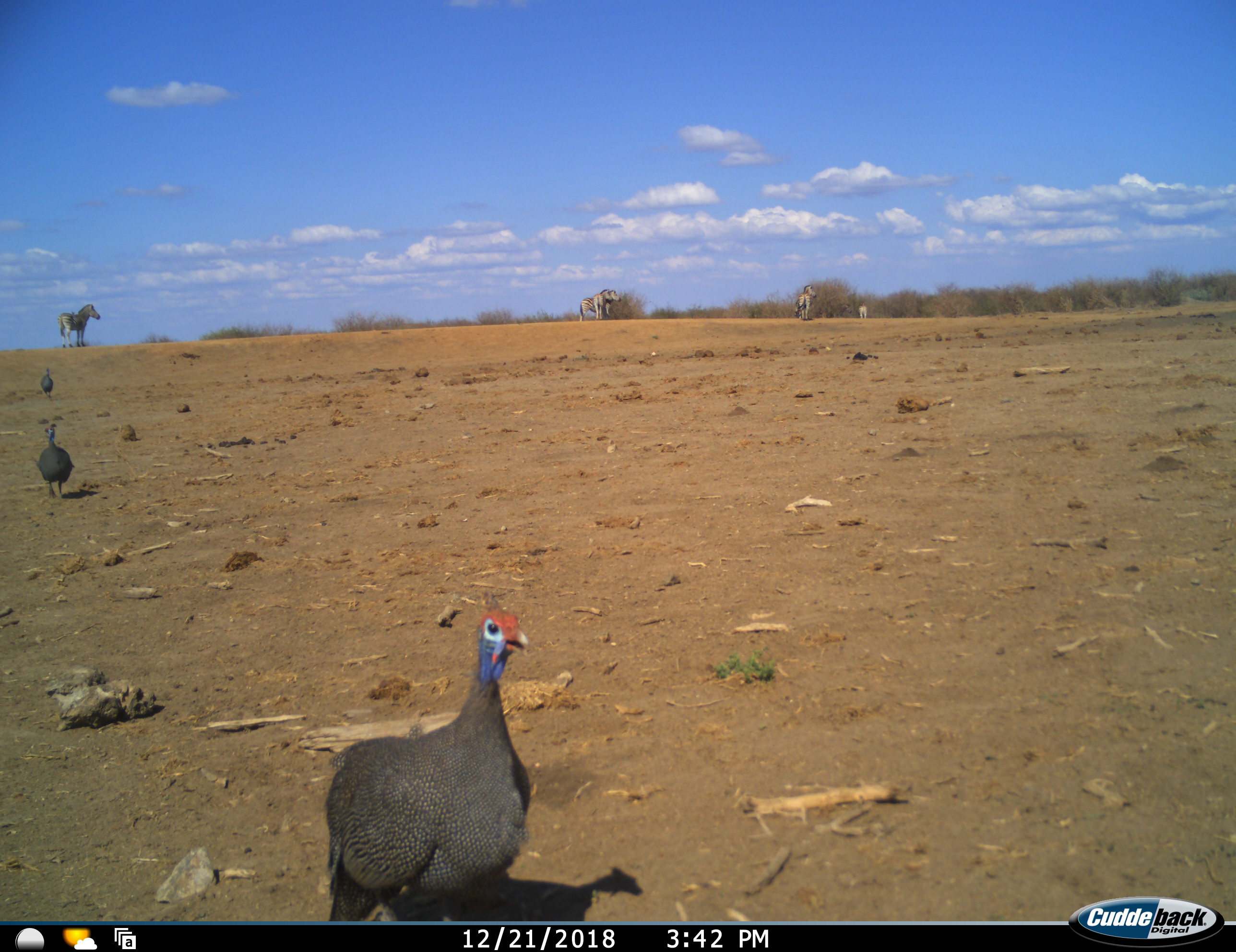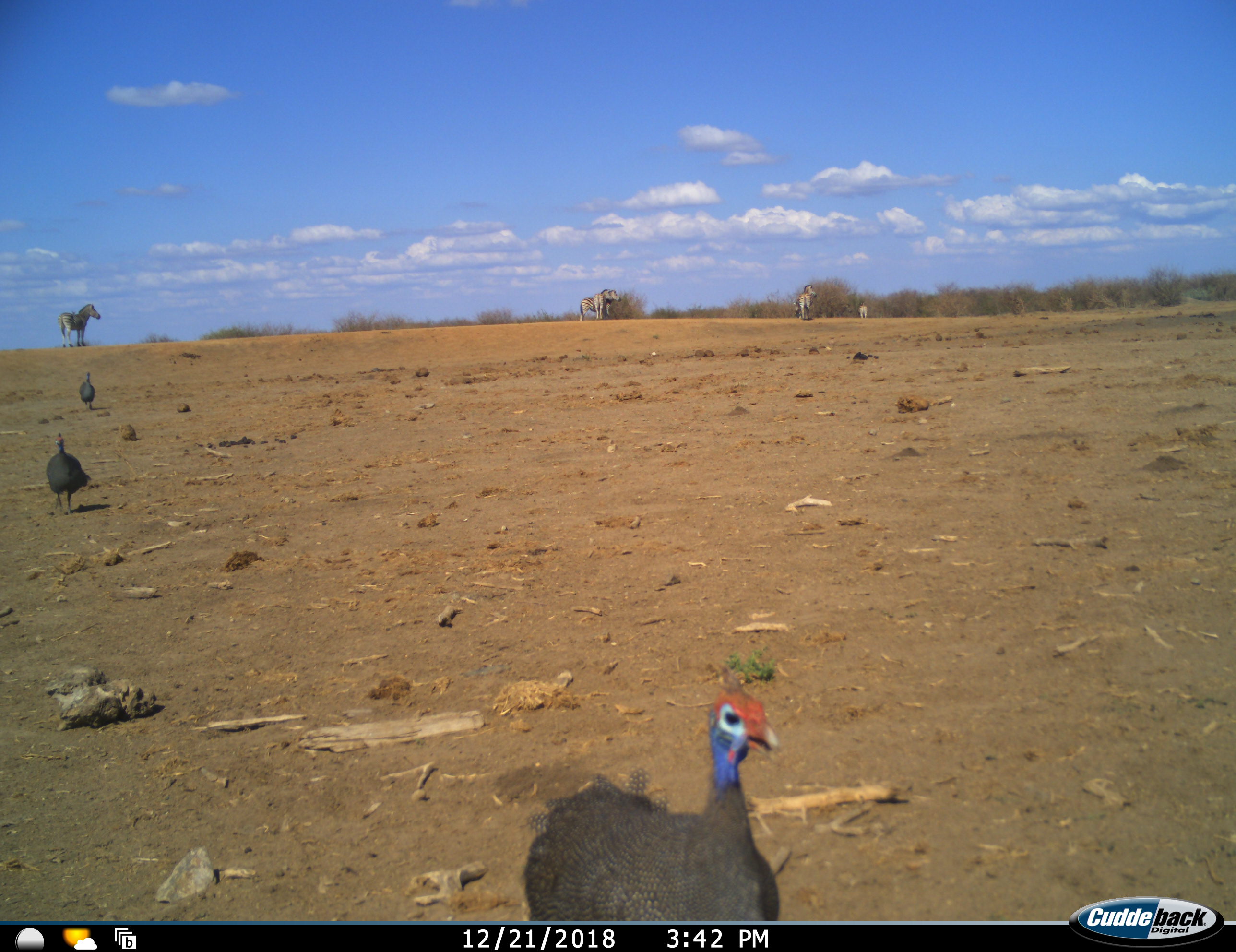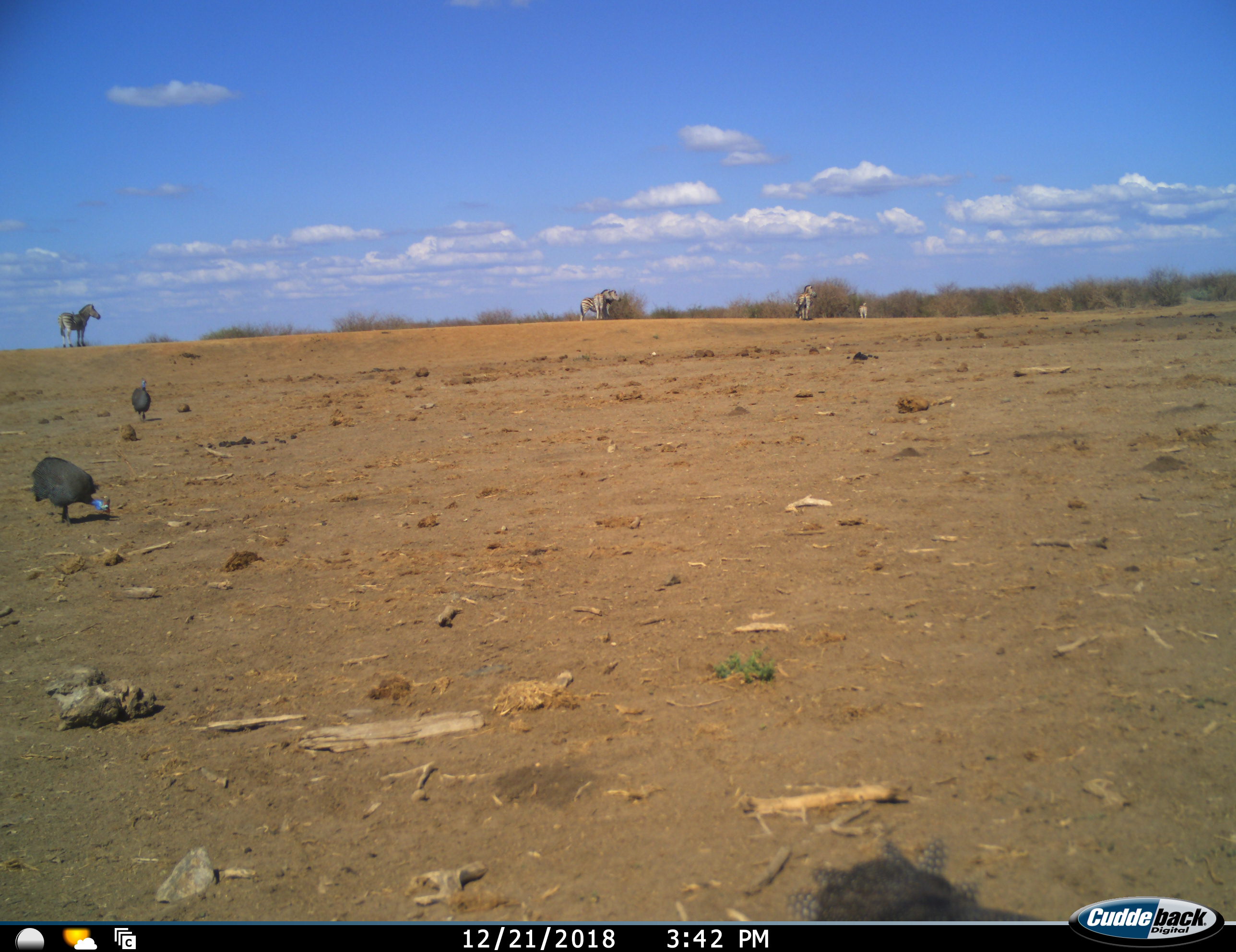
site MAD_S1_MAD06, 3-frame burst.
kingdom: Animalia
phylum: Chordata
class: Aves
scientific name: Aves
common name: bird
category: birdother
Birdother (bird) (Aves), count 3. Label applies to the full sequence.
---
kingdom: Animalia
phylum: Chordata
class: Mammalia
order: Perissodactyla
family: Equidae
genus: Equus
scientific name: Equus quagga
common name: plains zebra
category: zebraplains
Zebraplains (plains zebra) (Equus quagga), count 5. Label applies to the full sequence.